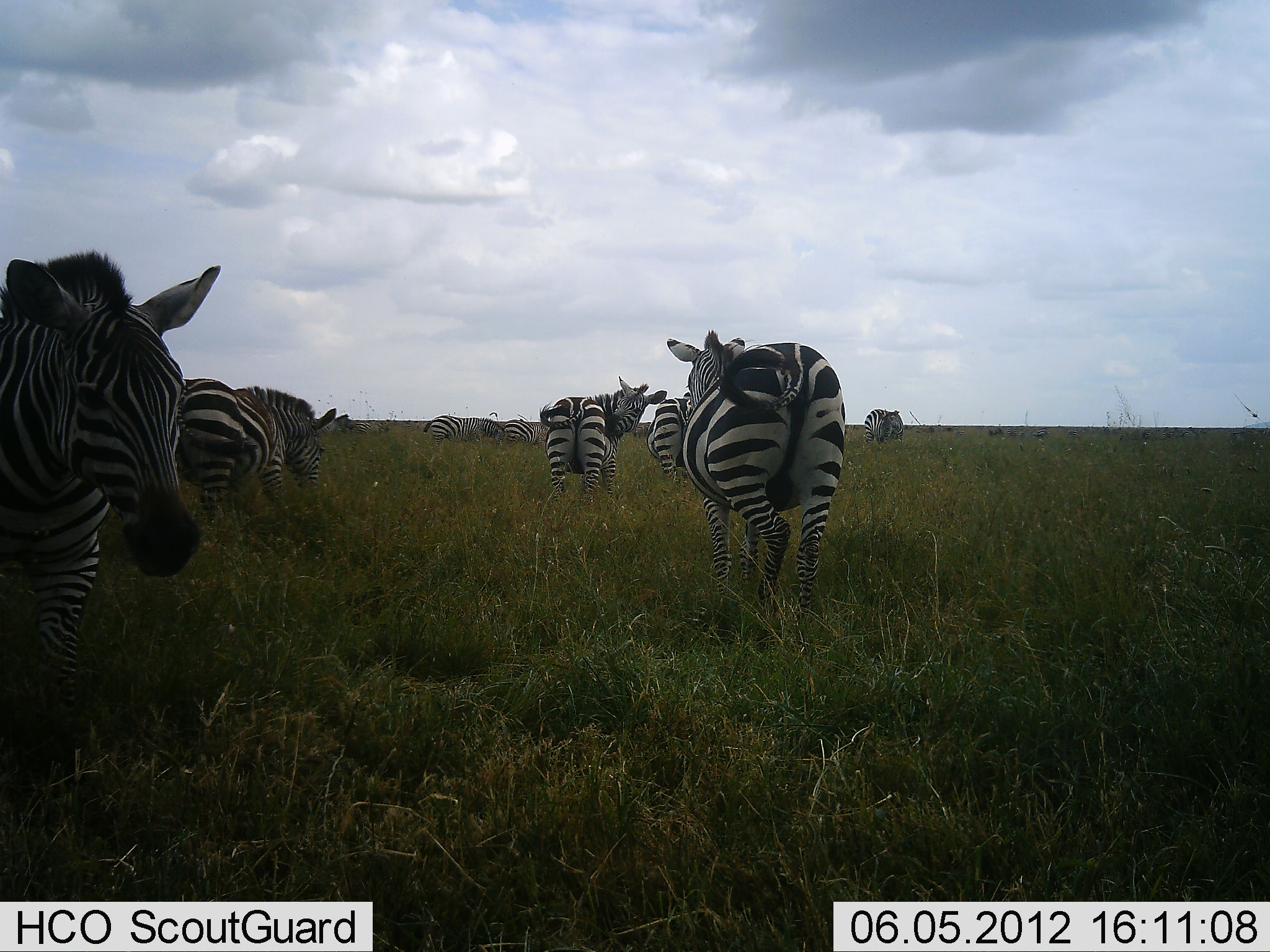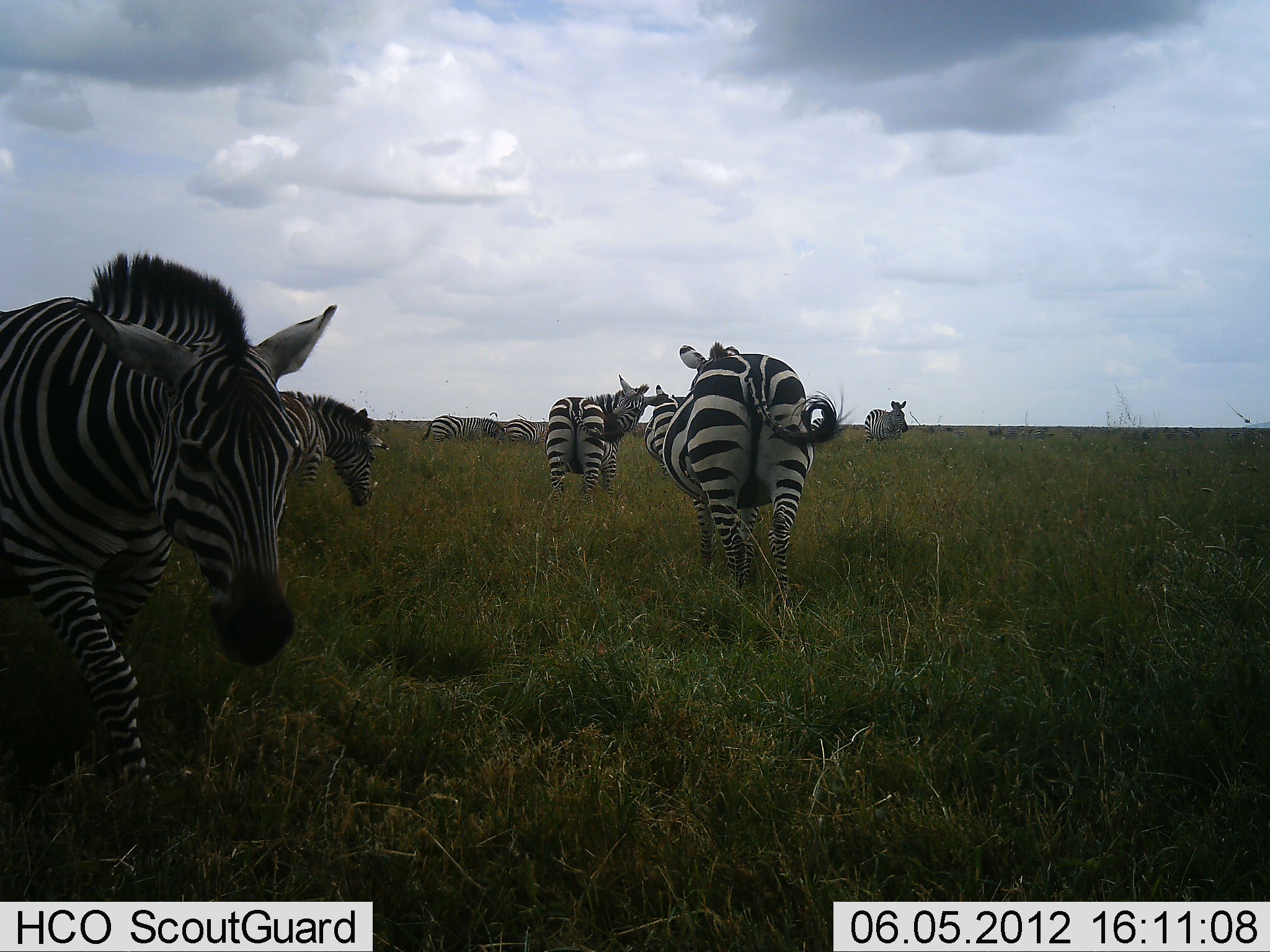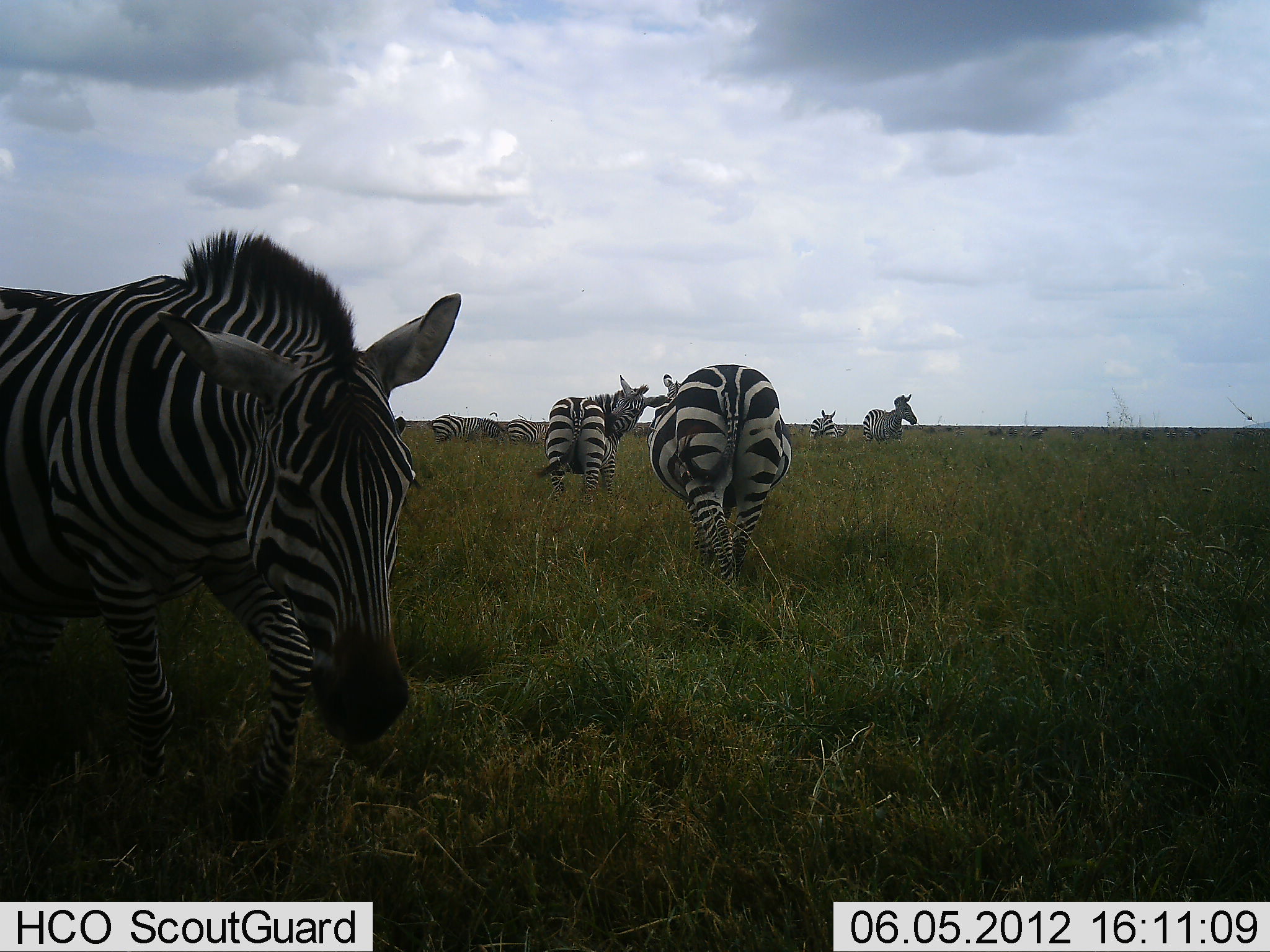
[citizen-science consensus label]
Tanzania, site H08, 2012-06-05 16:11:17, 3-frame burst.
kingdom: Animalia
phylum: Chordata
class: Mammalia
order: Perissodactyla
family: Equidae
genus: Equus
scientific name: Equus quagga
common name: plains zebra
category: zebra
Zebra (plains zebra) (Equus quagga), count 8. Behavior (volunteer vote fractions): standing 70%, resting 0%, moving 100%, interacting 10%. Young present (vote fraction): 0%. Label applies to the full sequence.